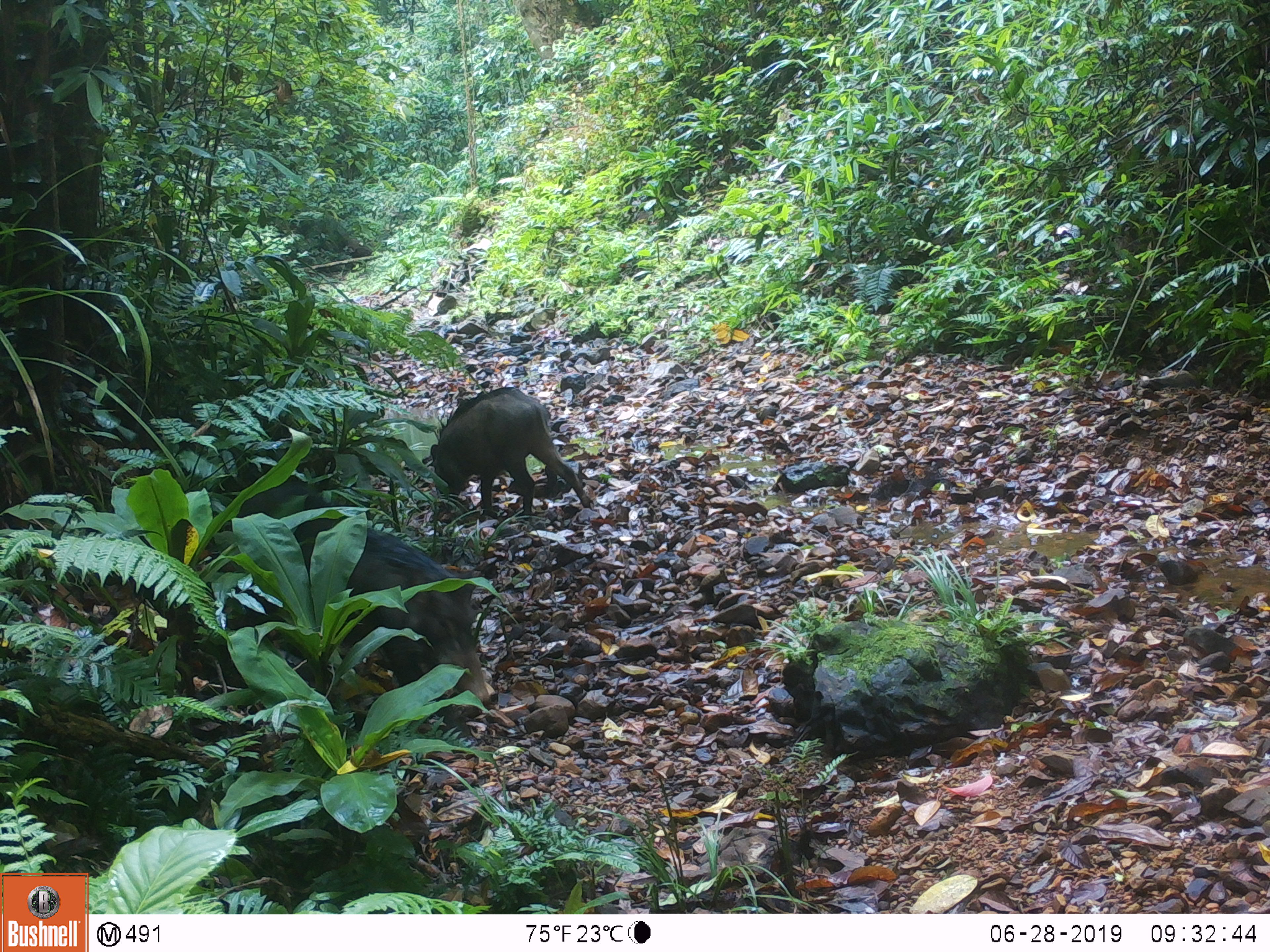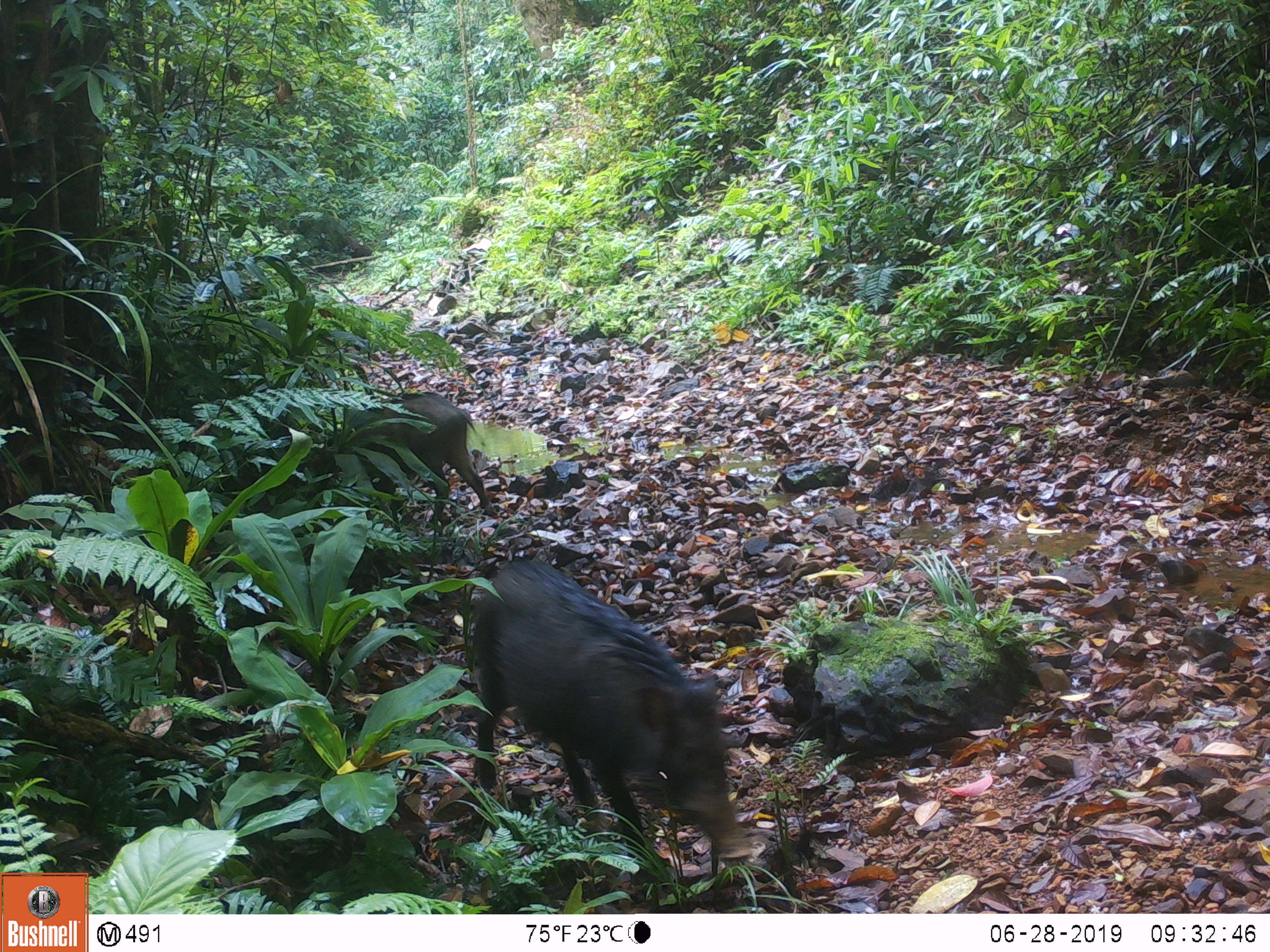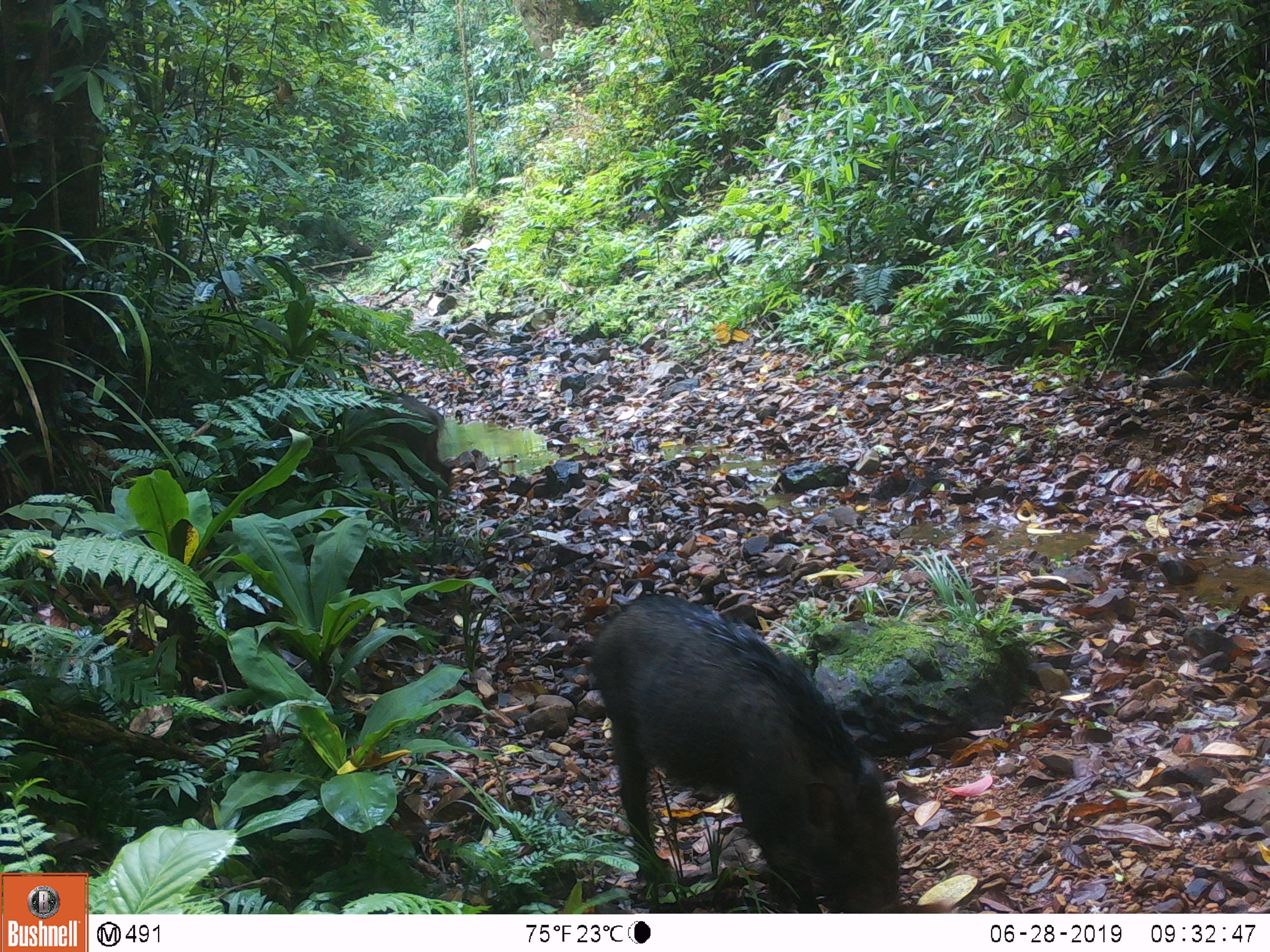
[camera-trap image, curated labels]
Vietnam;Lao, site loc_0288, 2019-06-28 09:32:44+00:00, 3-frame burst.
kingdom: Animalia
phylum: Chordata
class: Mammalia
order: Artiodactyla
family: Suidae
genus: Sus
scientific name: Sus scrofa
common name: eurasian wild pig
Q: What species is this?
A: Eurasian wild pig (Sus scrofa).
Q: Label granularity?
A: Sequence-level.